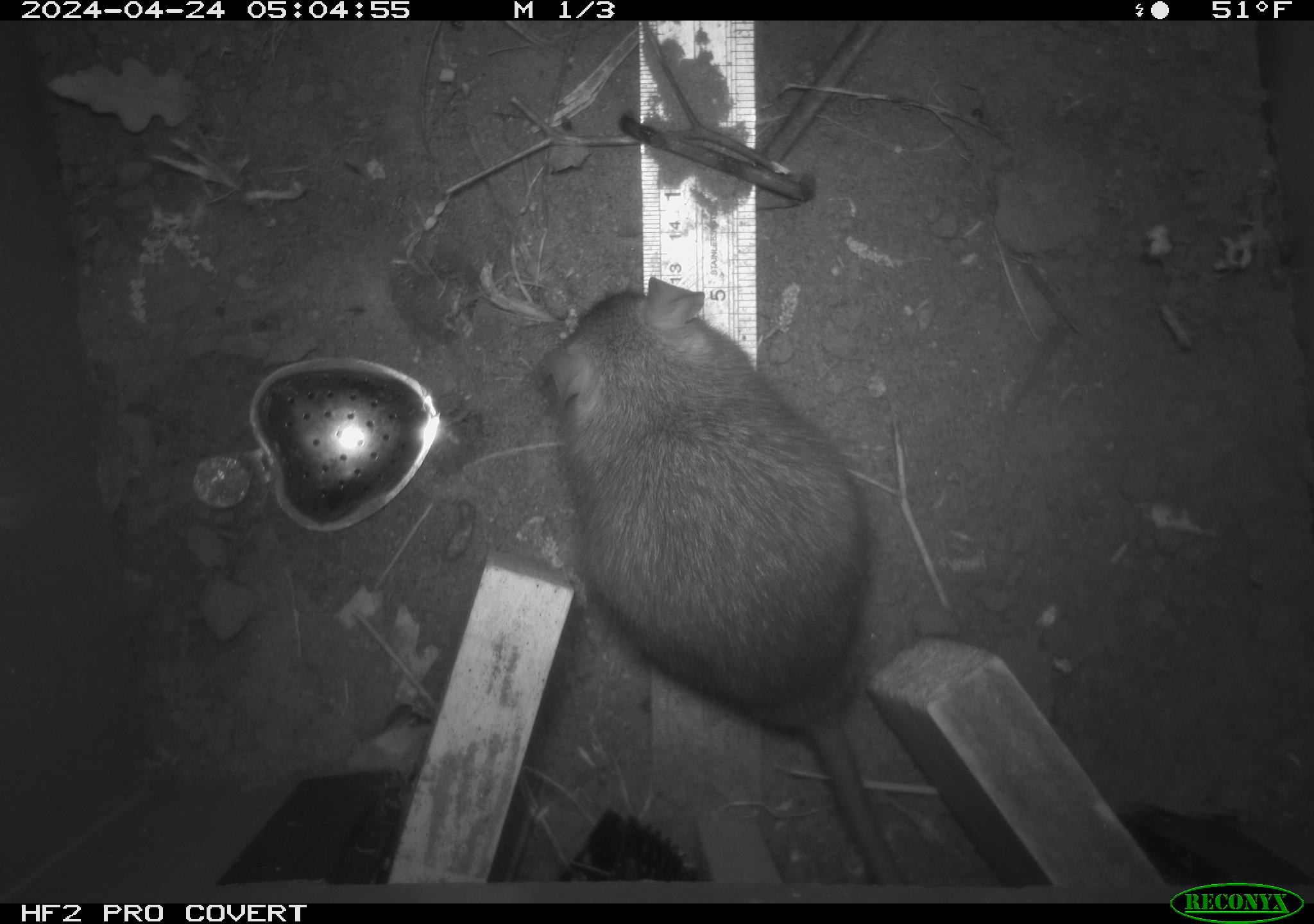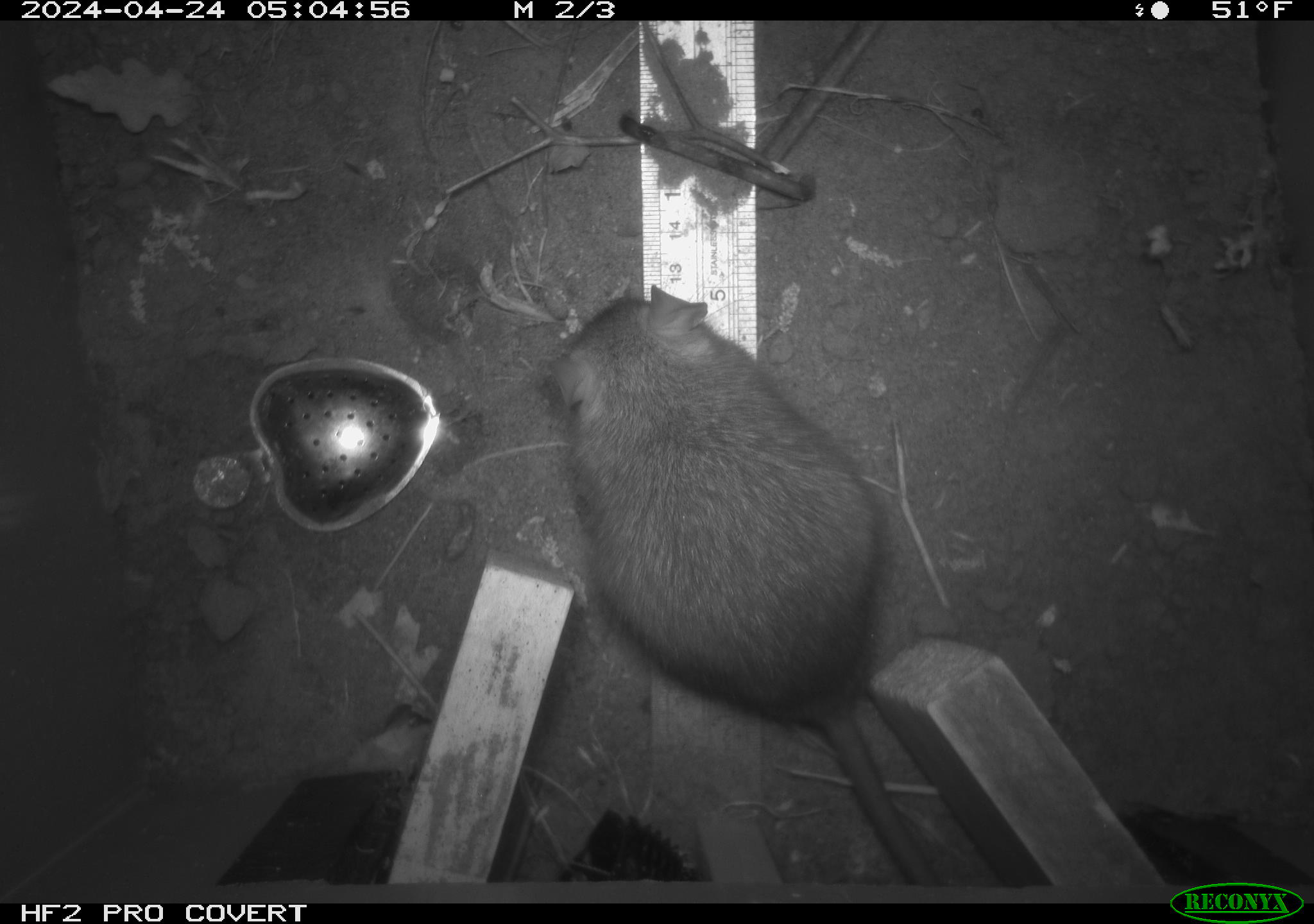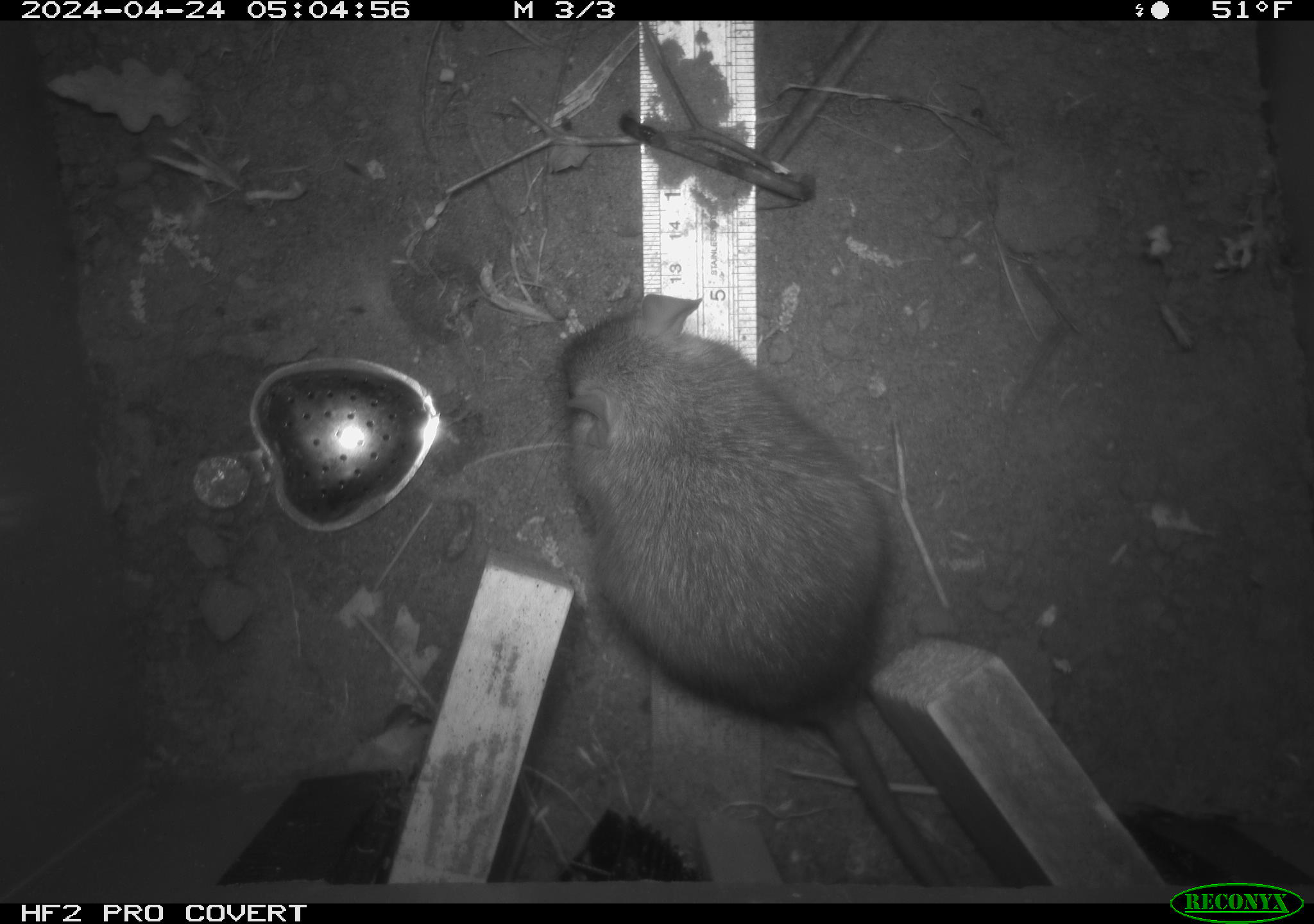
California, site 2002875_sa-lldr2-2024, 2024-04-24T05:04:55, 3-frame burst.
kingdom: Animalia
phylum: Chordata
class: Mammalia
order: Rodentia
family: Muridae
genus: Rattus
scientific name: Rattus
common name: rat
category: rattus species